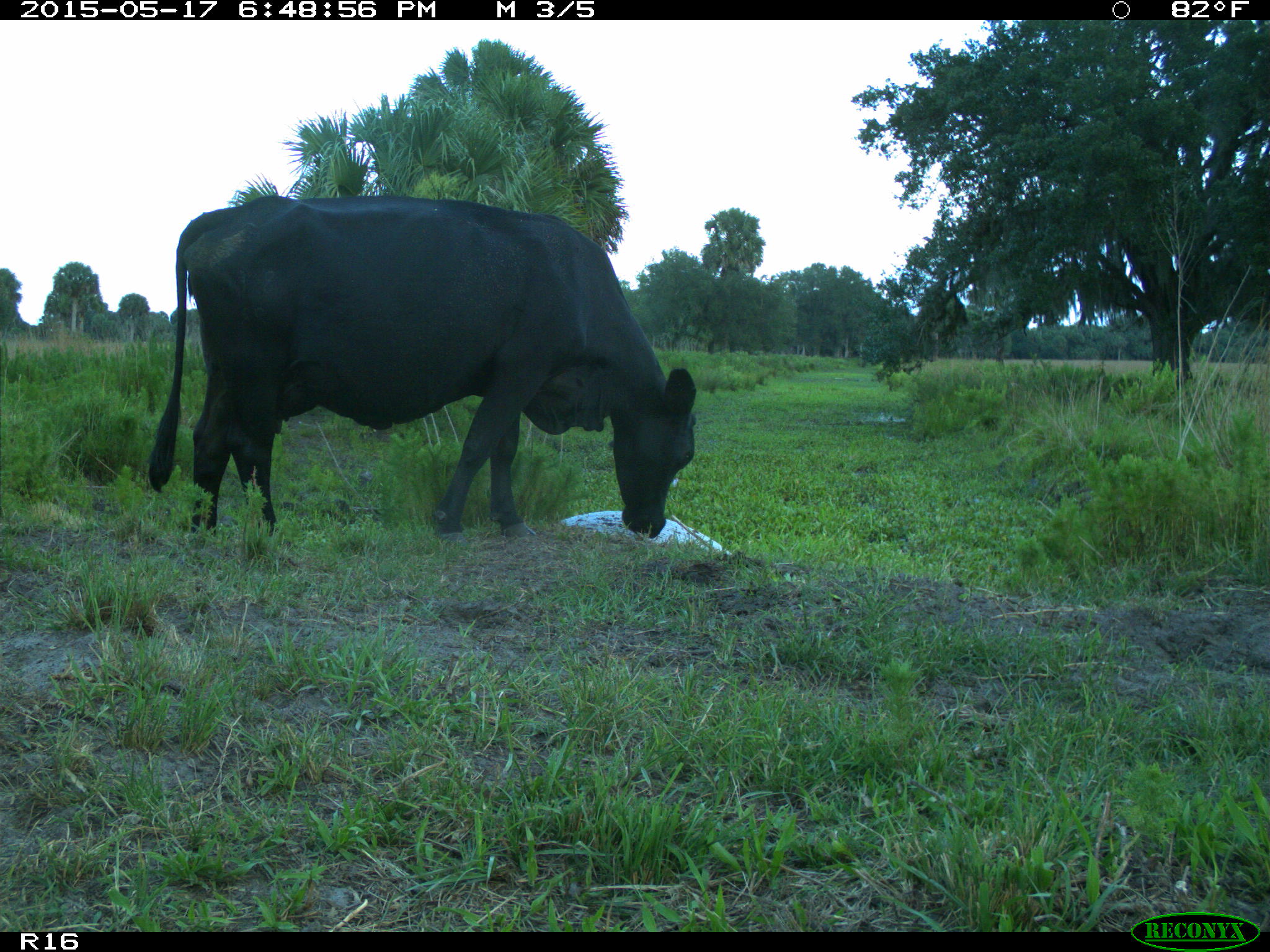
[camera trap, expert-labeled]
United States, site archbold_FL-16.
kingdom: Animalia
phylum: Chordata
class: Mammalia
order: Artiodactyla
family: Bovidae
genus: Bos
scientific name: Bos taurus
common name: domestic cow